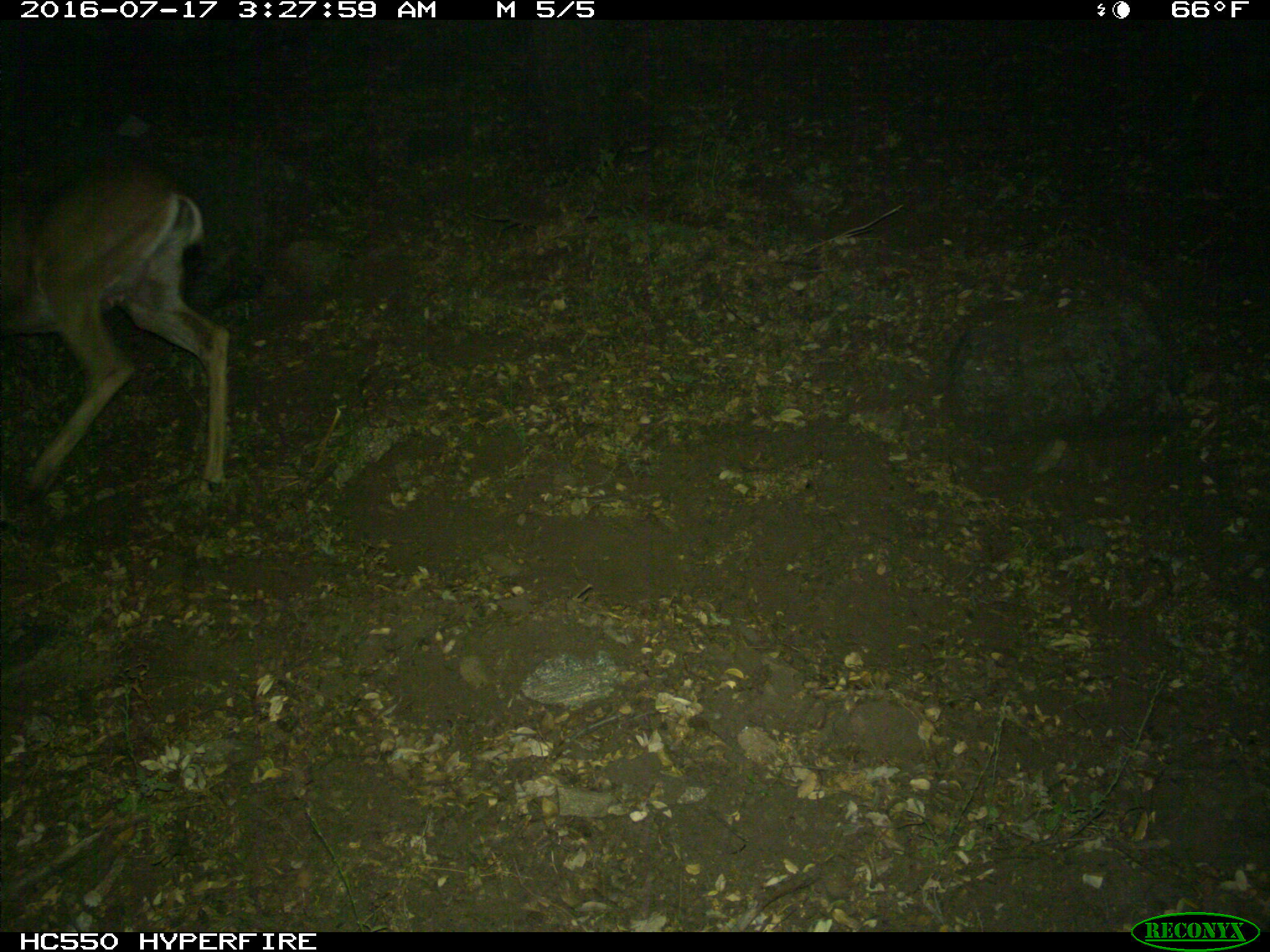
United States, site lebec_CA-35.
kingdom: Animalia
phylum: Chordata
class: Mammalia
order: Artiodactyla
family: Cervidae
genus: Odocoileus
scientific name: Odocoileus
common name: deer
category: unidentified deer